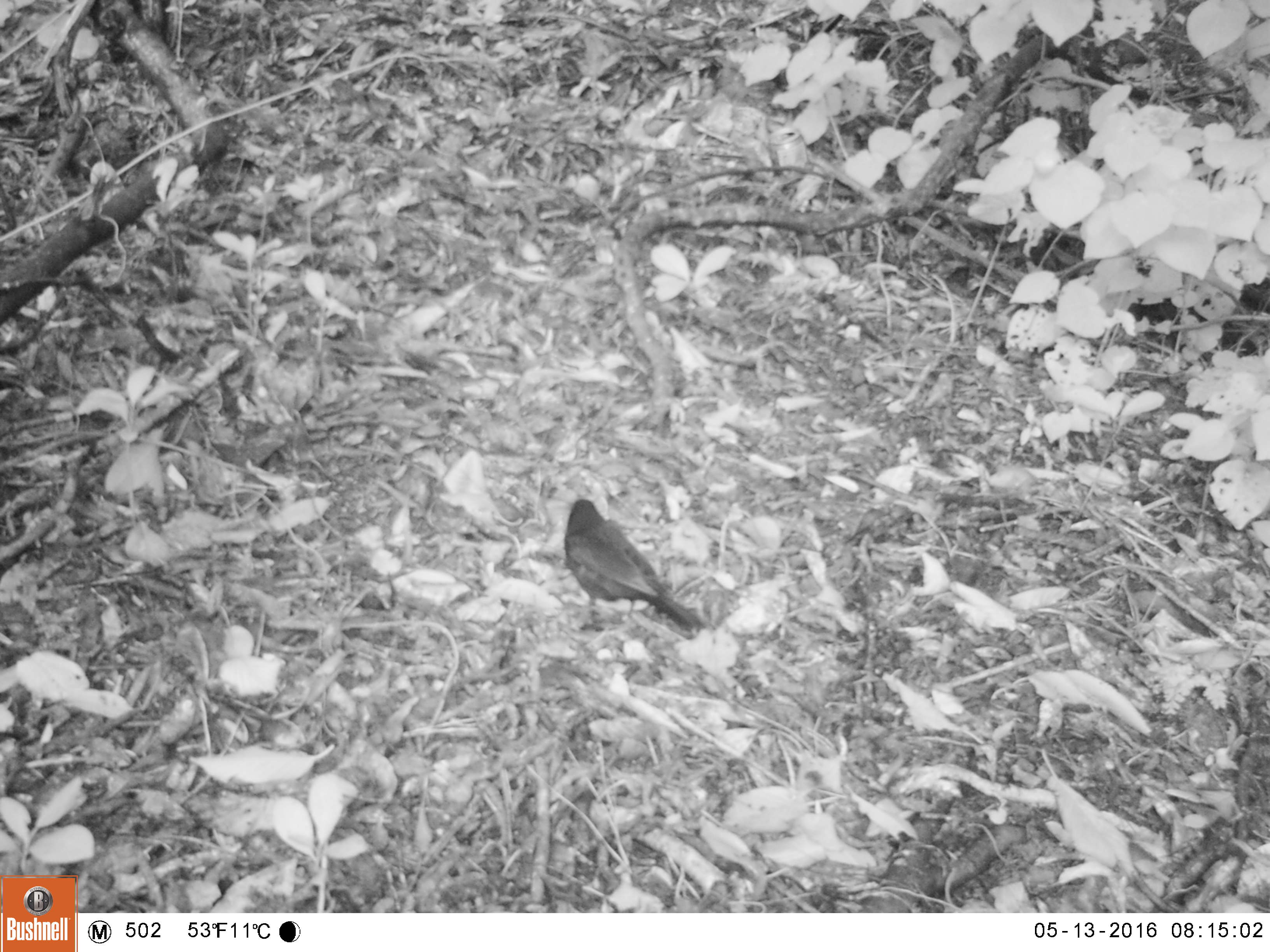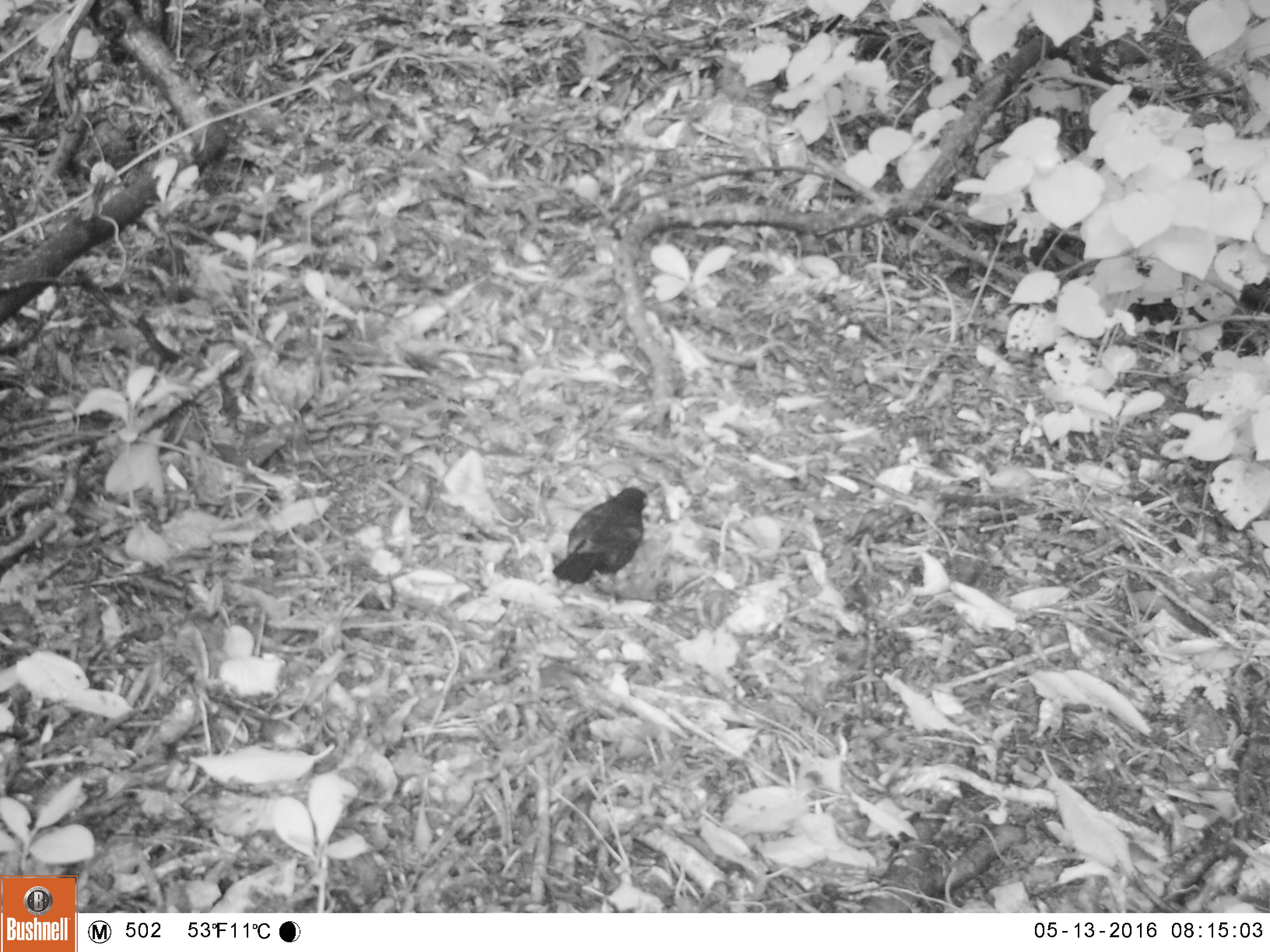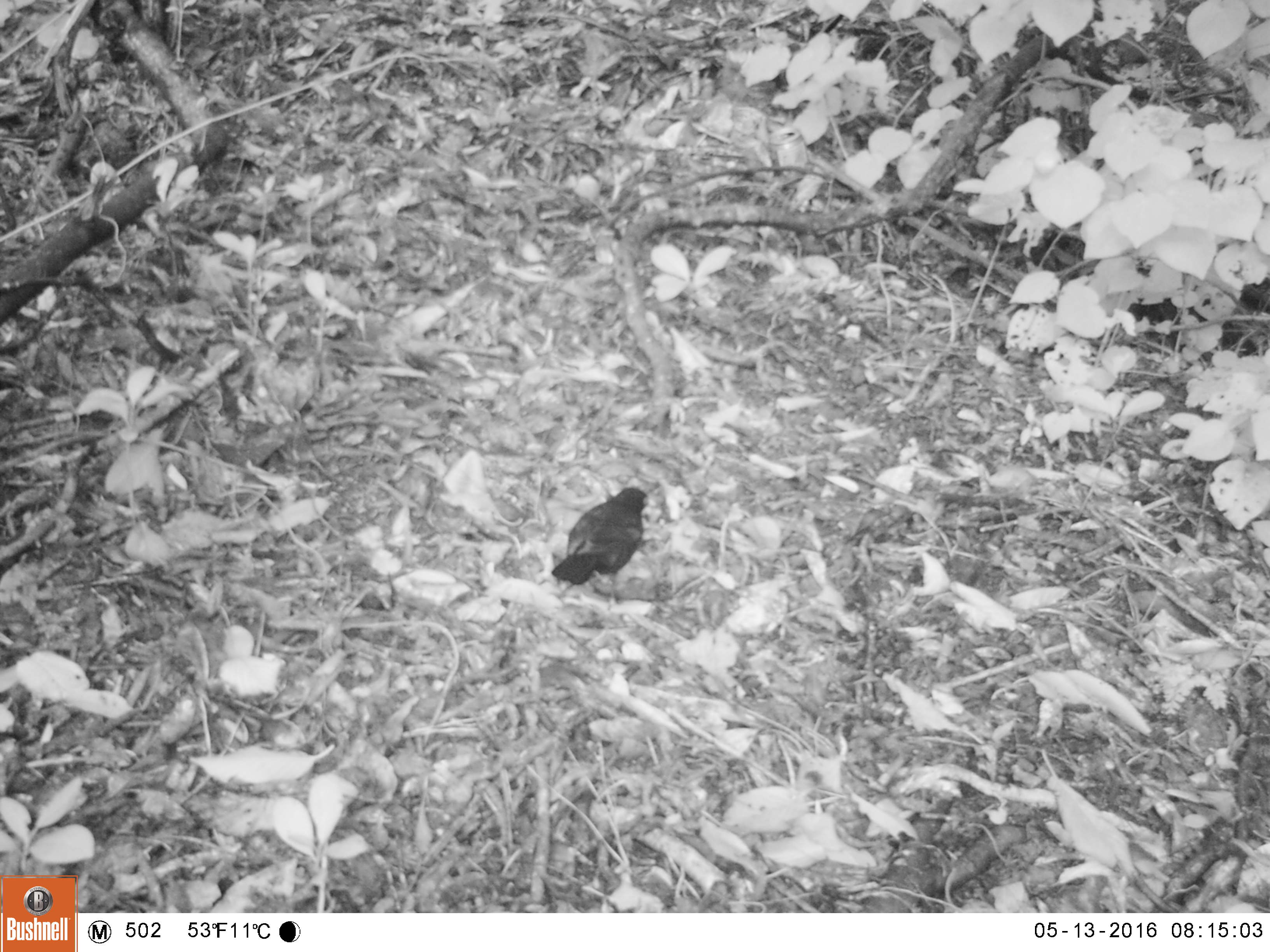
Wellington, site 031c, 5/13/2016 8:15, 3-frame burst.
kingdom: Animalia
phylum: Chordata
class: Aves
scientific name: Aves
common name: bird